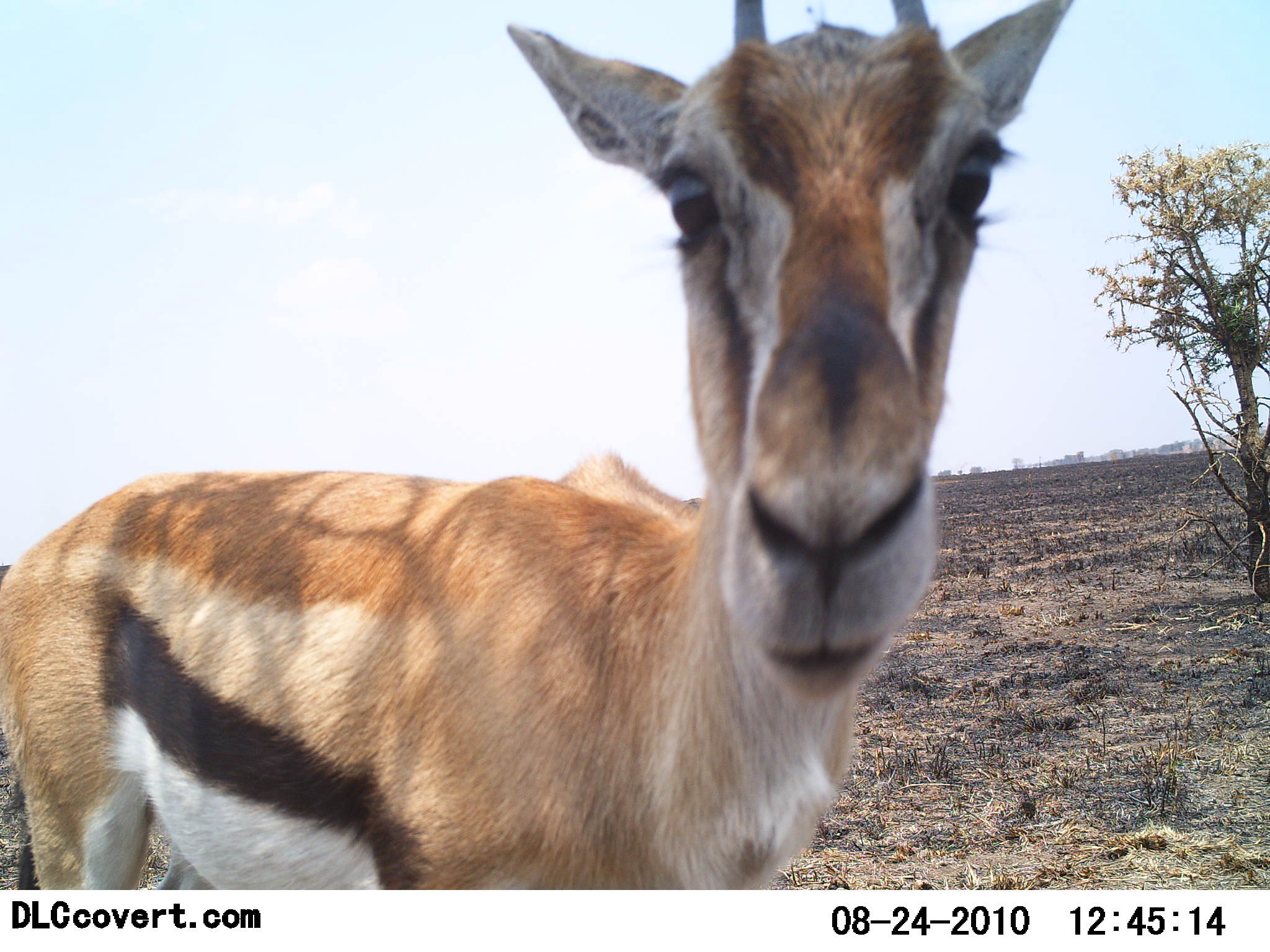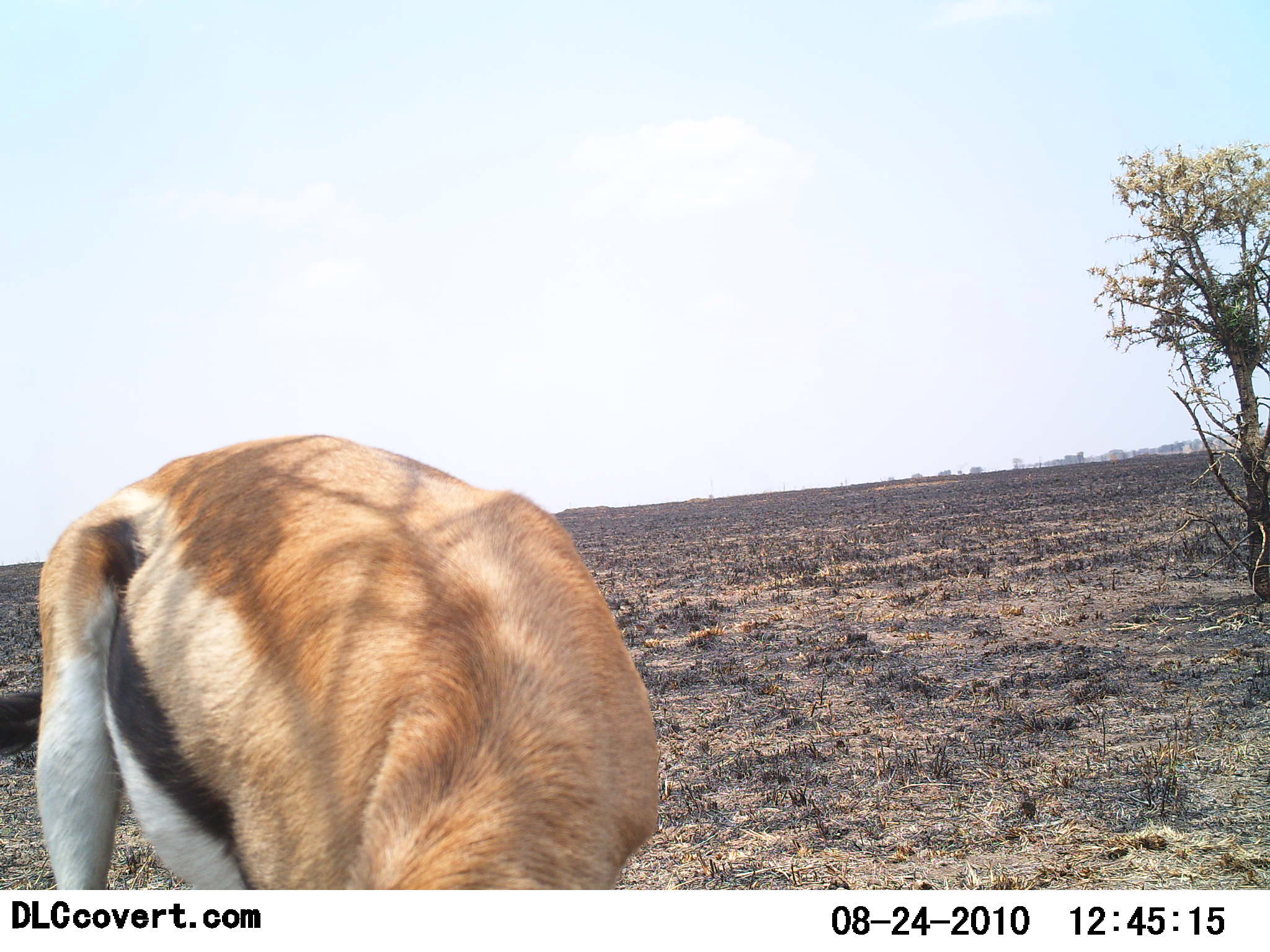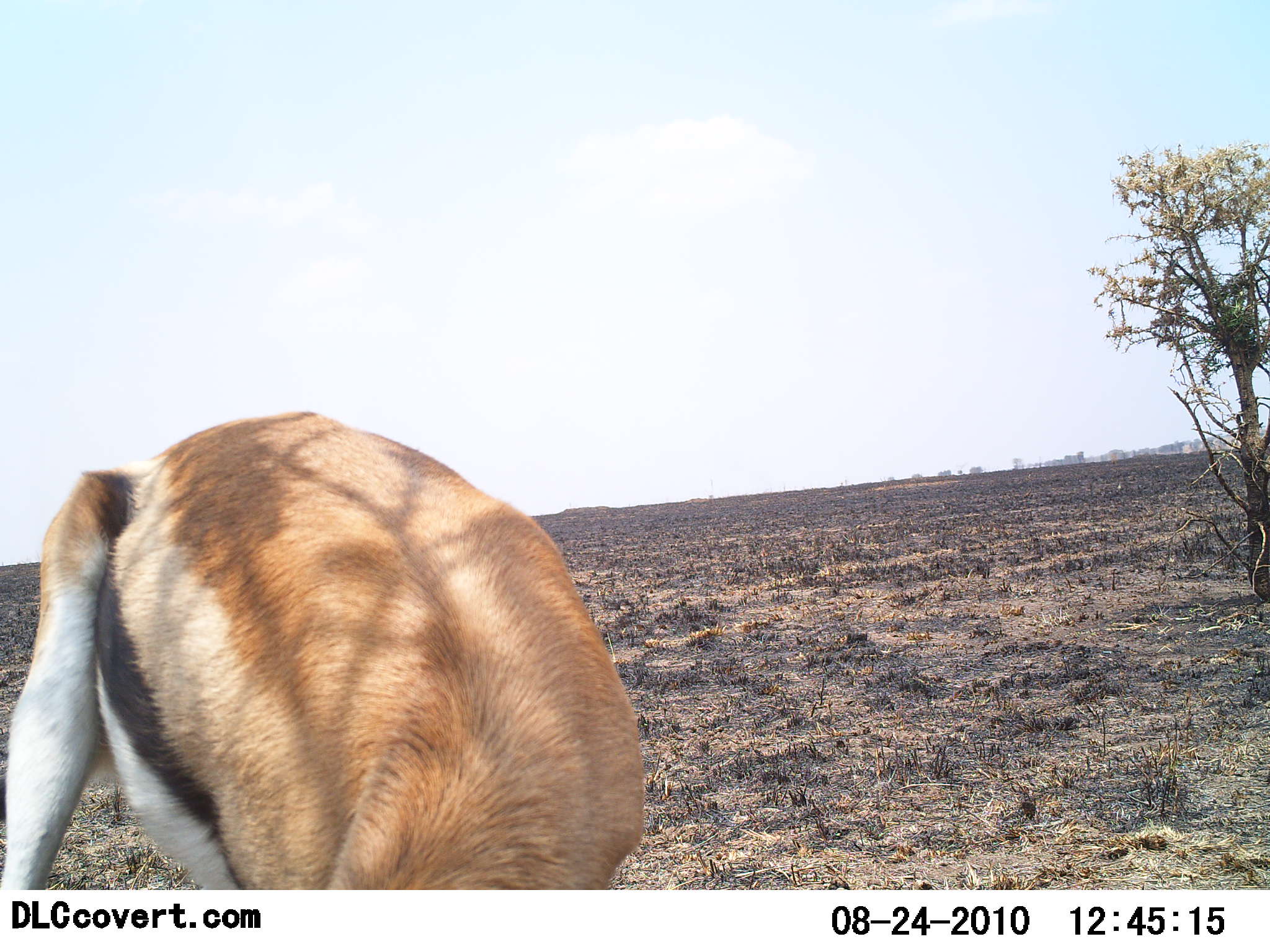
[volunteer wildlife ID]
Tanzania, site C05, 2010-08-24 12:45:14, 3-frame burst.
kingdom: Animalia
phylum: Chordata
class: Mammalia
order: Artiodactyla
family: Bovidae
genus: Eudorcas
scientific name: Eudorcas thomsonii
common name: thomson's gazelle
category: gazellethomsons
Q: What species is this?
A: Gazellethomsons (thomson's gazelle) (Eudorcas thomsonii).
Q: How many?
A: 1.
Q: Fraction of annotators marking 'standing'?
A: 57%.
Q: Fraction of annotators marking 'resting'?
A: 0%.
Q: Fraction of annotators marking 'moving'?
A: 7%.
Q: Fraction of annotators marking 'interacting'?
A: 21%.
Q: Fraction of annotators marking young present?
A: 0%.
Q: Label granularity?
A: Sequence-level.